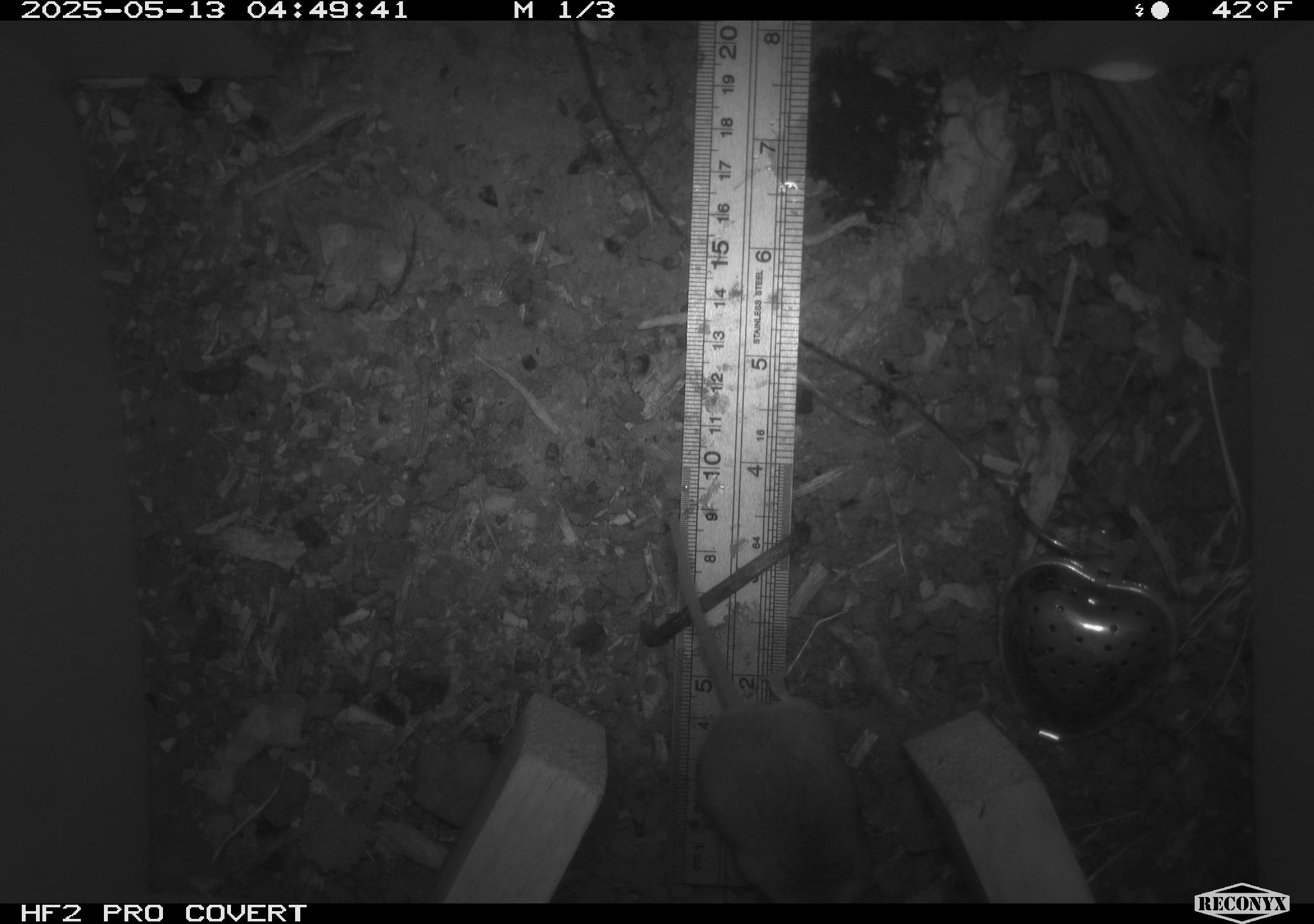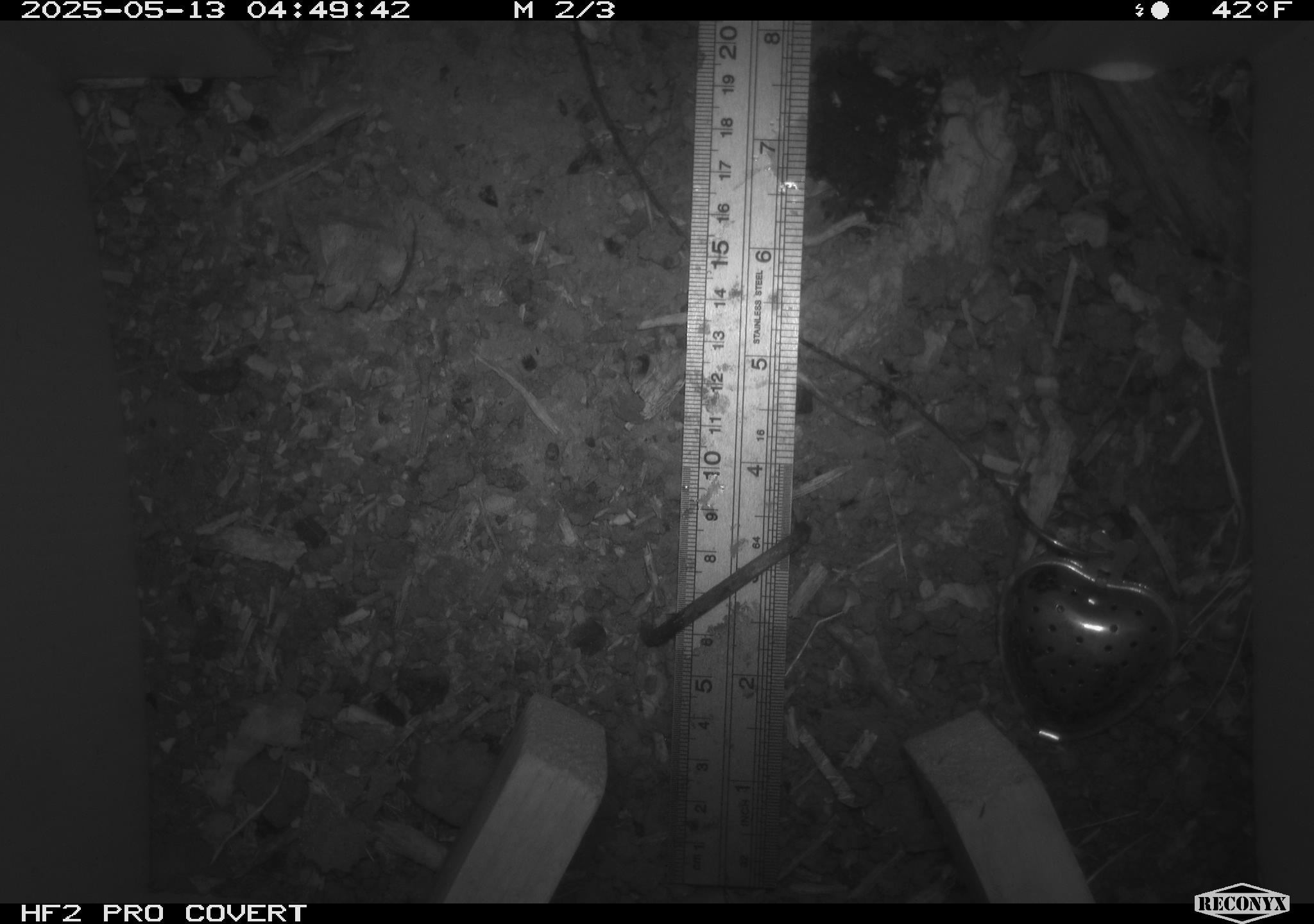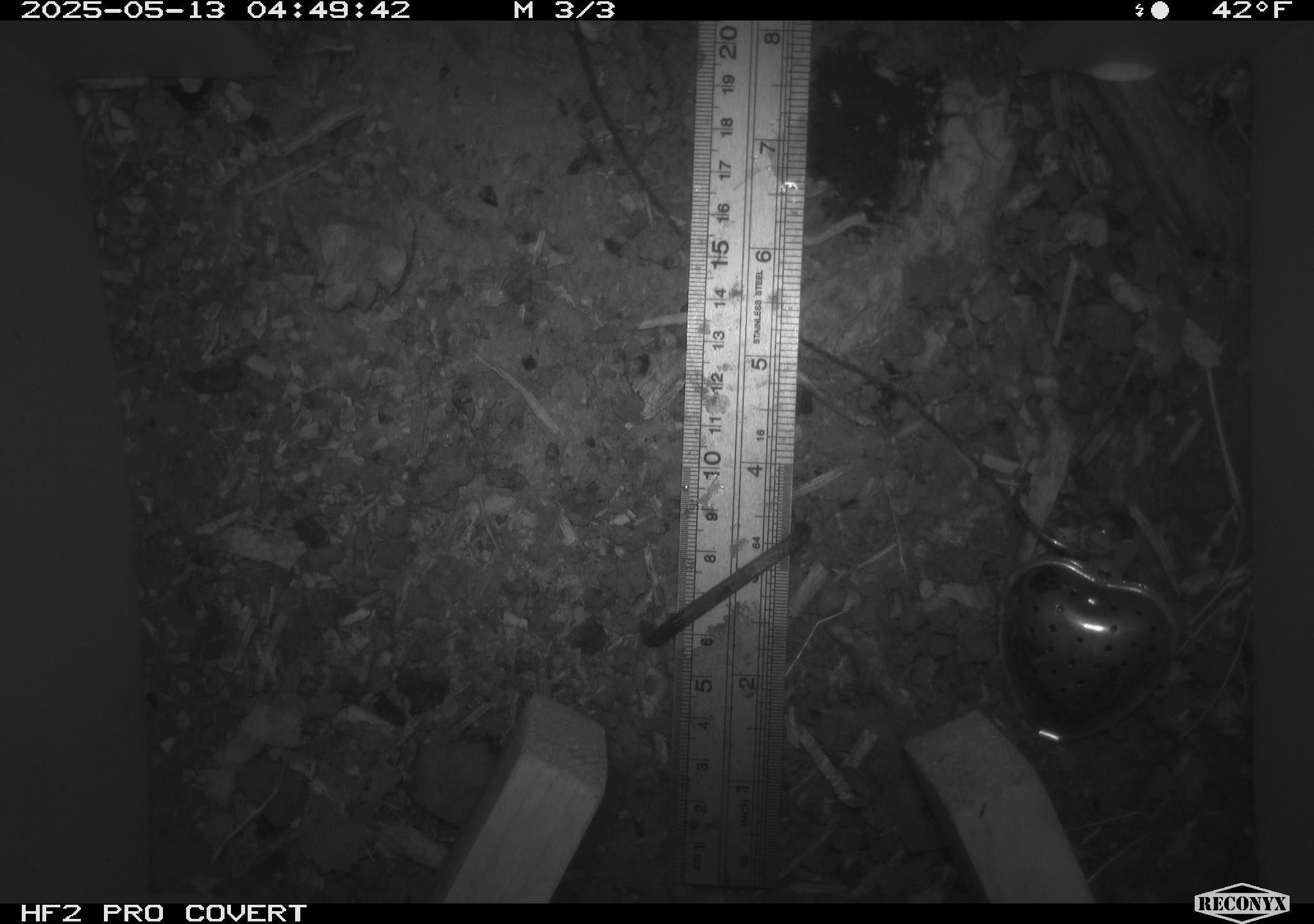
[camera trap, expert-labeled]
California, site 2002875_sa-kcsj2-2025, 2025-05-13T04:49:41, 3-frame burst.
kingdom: Animalia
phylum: Chordata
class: Mammalia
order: Rodentia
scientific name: Rodentia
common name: rodent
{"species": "rodent (Rodentia)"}